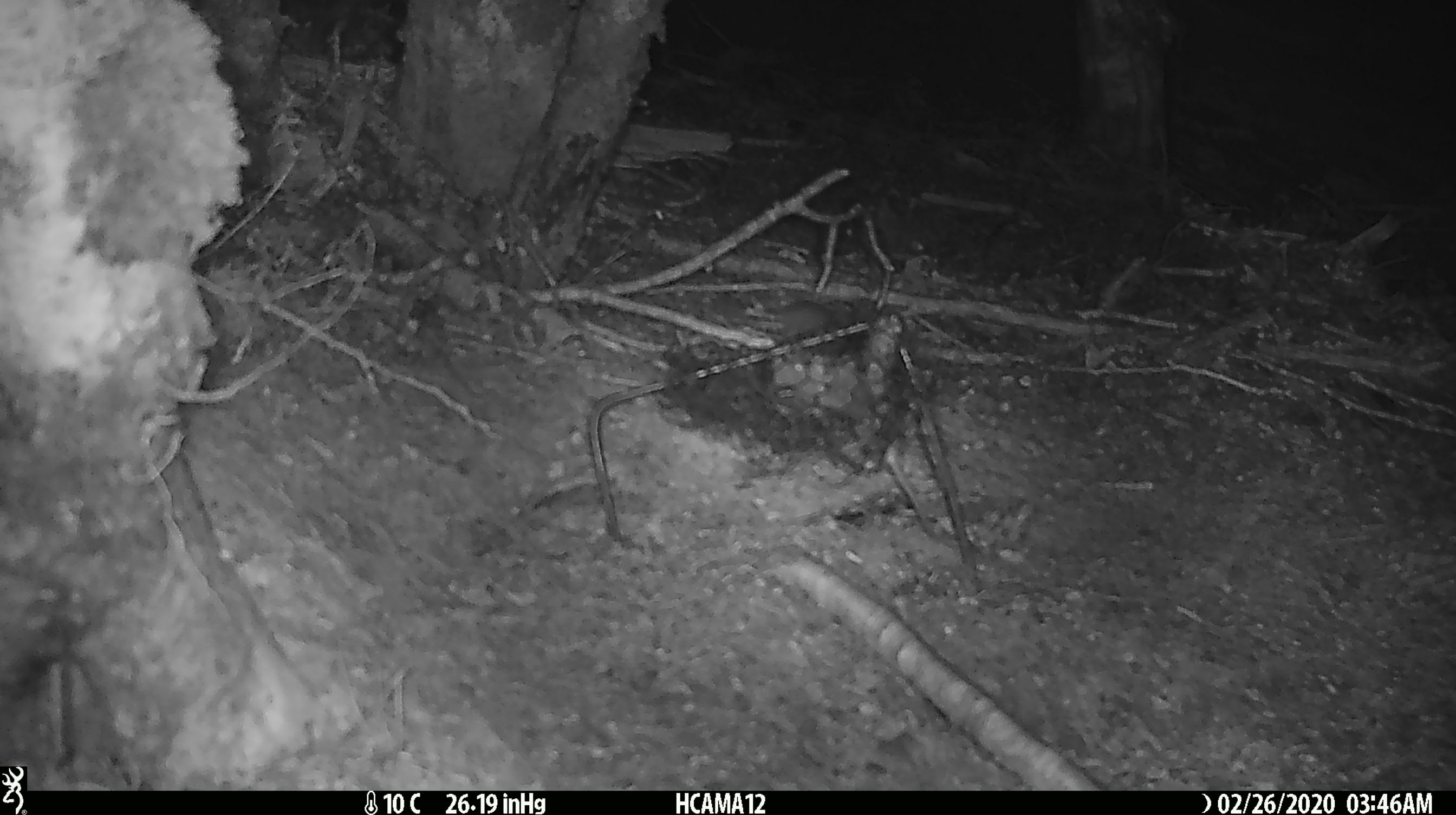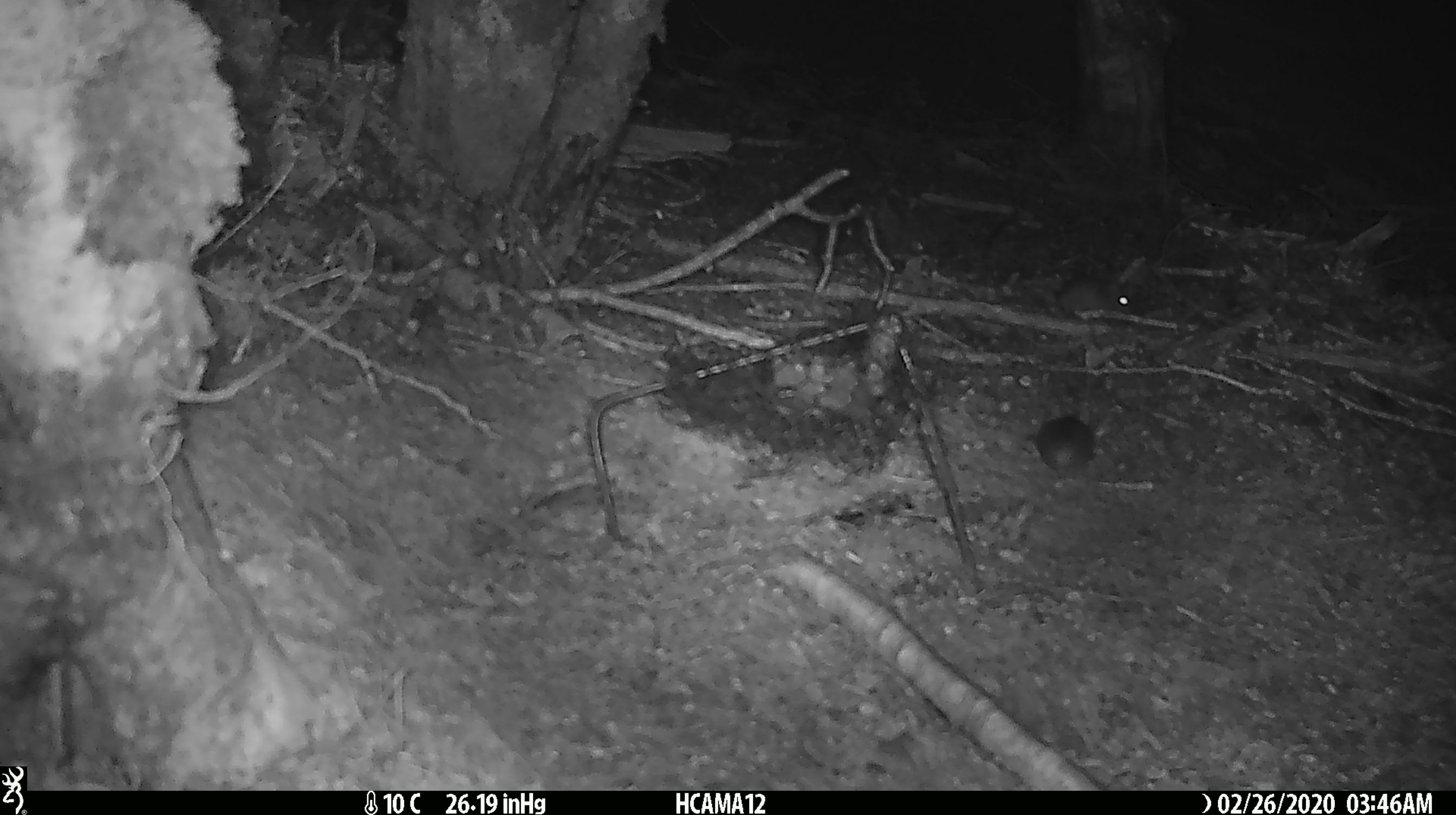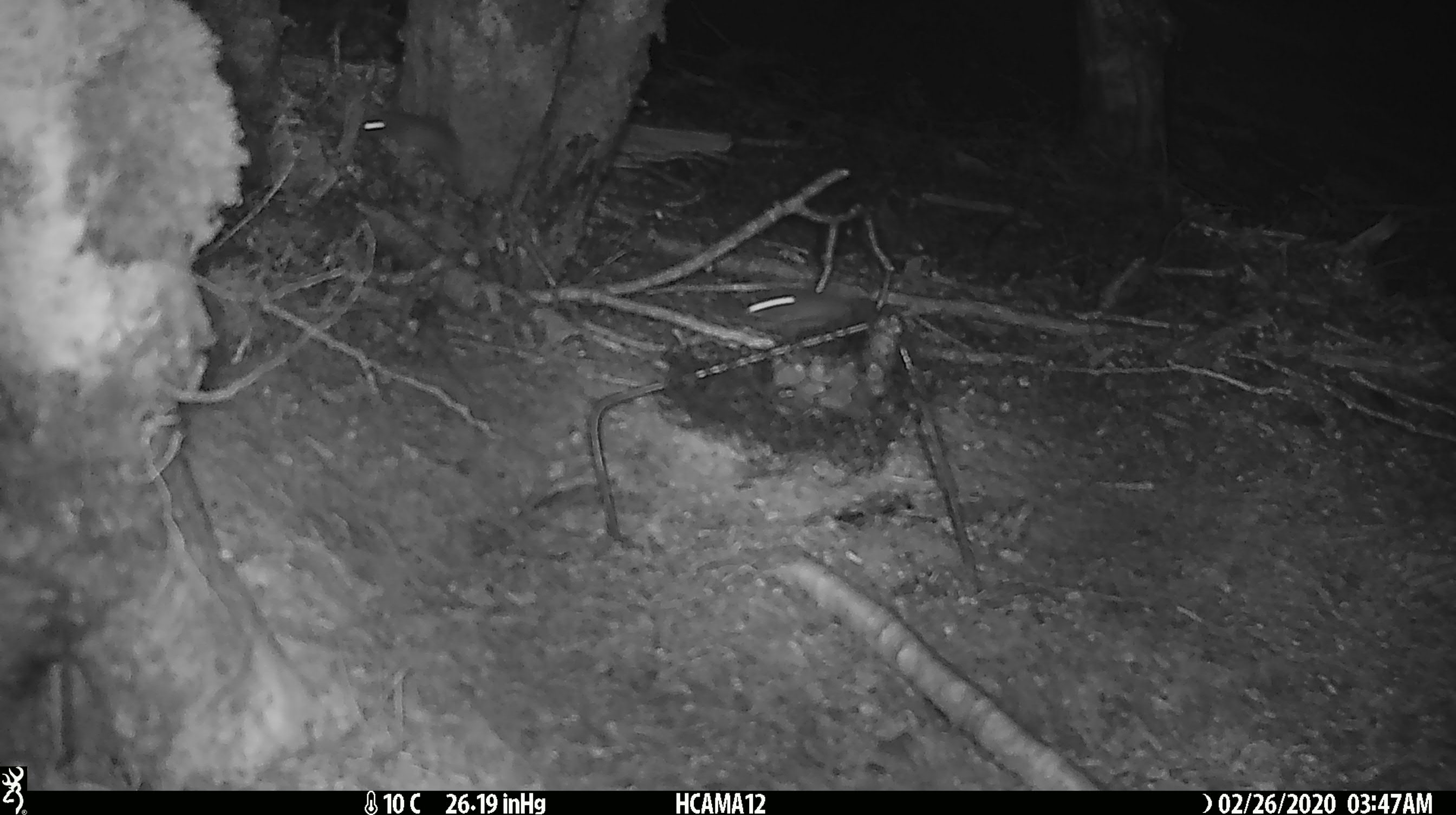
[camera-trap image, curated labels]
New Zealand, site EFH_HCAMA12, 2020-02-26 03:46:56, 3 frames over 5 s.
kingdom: Animalia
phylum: Chordata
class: Mammalia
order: Rodentia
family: Muridae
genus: Mus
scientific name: Mus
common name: mouse